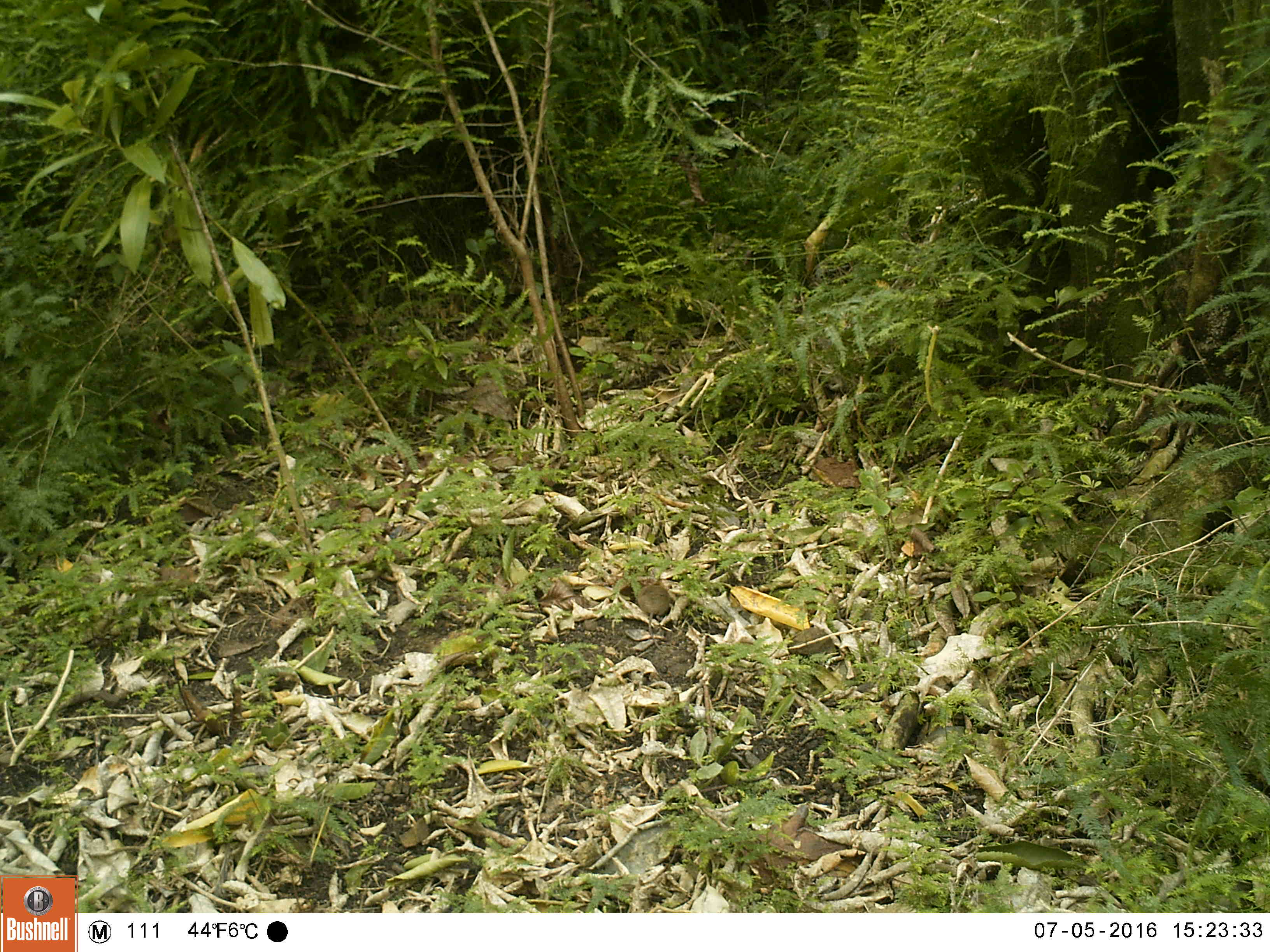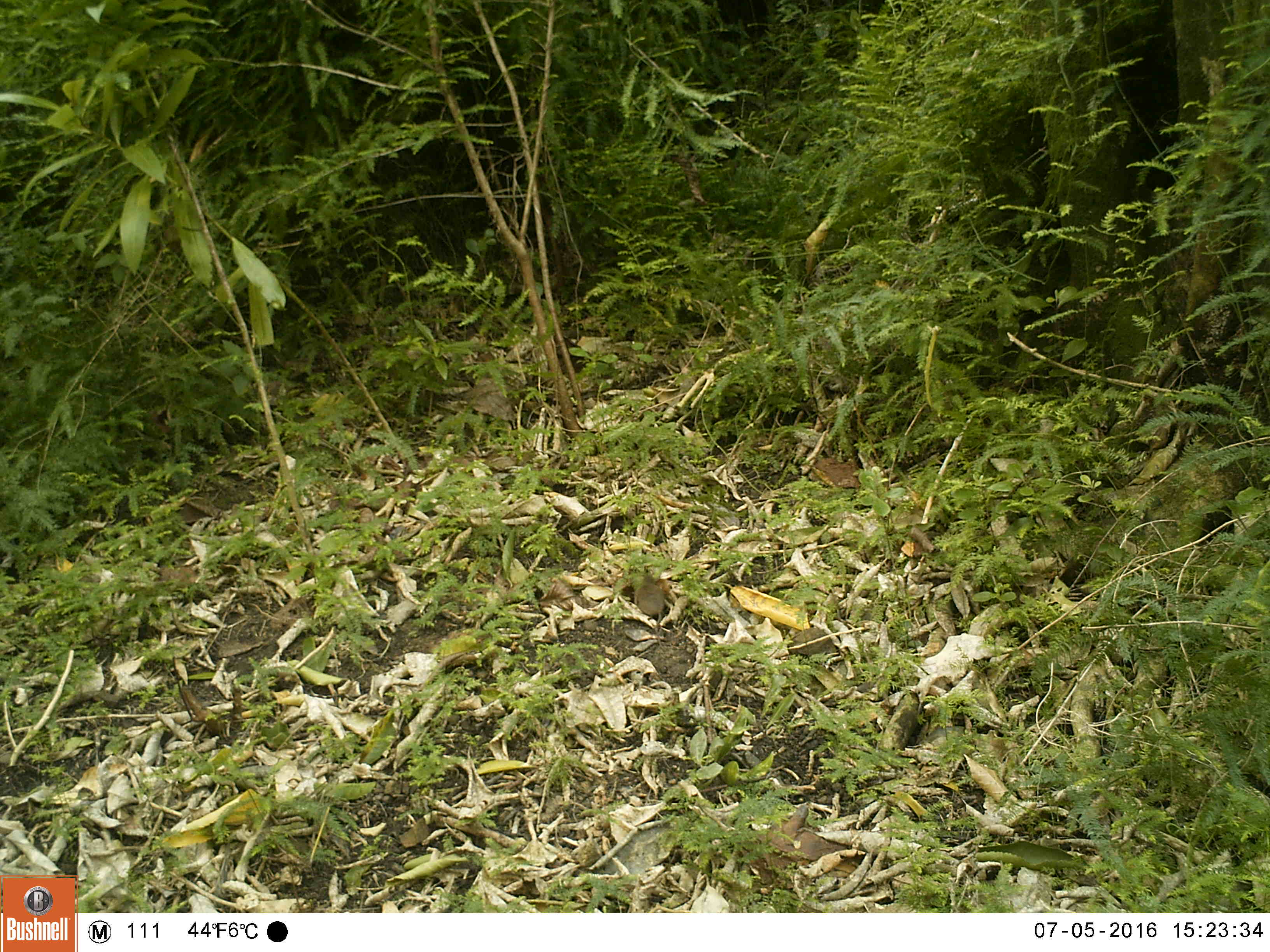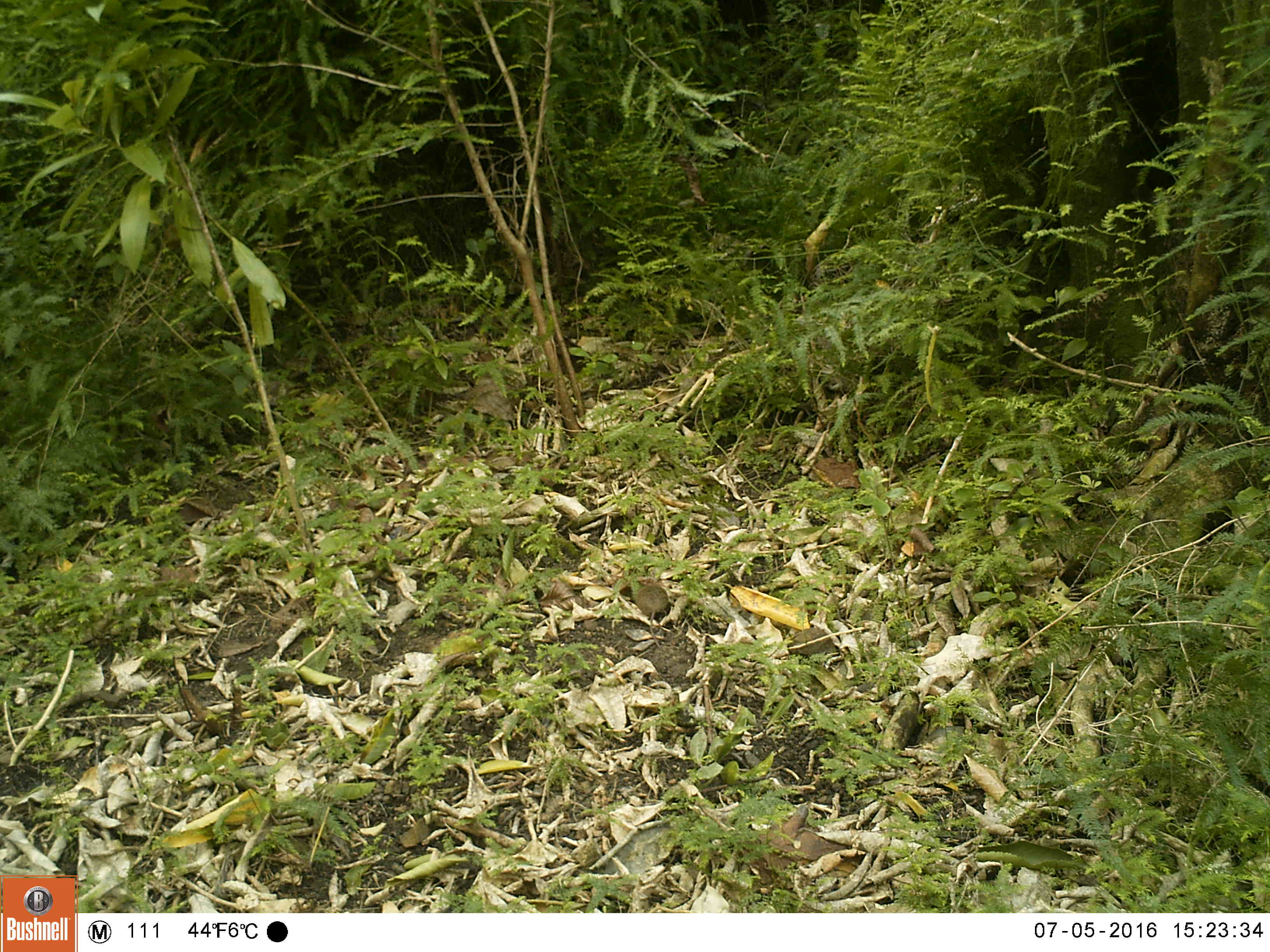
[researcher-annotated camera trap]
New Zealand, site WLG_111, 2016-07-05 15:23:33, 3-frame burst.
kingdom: Animalia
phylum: Chordata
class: Mammalia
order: Rodentia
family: Muridae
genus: Mus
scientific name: Mus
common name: mouse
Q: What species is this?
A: Mouse (Mus).